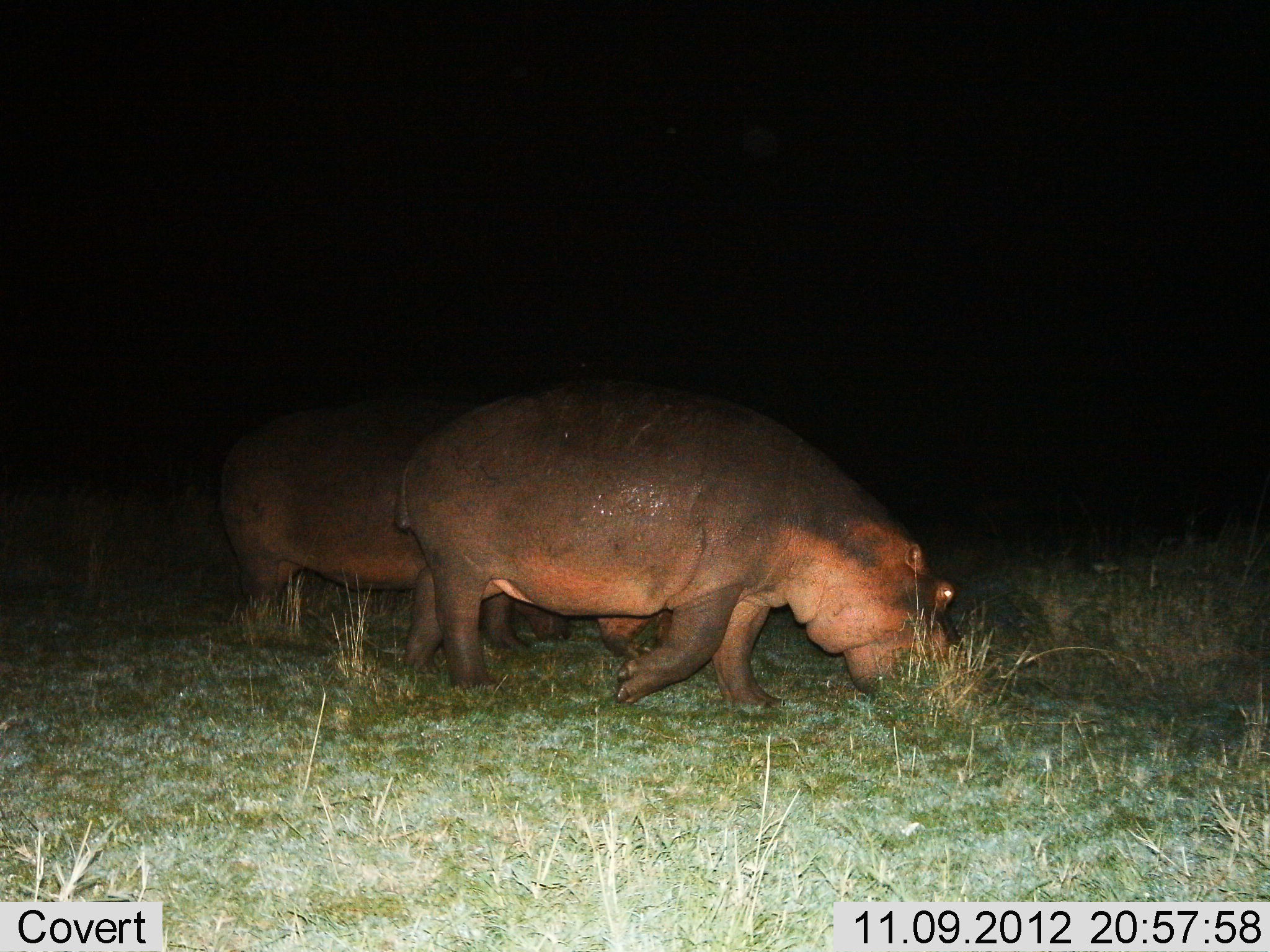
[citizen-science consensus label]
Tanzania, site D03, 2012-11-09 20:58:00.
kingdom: Animalia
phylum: Chordata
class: Mammalia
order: Artiodactyla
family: Hippopotamidae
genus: Hippopotamus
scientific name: Hippopotamus amphibius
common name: hippopotamus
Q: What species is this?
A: Hippopotamus (Hippopotamus amphibius).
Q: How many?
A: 2.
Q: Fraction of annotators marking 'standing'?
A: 10%.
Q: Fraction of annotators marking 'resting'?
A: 0%.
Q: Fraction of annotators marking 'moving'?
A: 40%.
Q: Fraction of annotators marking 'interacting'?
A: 0%.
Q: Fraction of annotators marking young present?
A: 0%.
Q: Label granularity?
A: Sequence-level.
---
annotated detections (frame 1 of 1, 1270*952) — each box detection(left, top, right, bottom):
animal: detection(393, 381, 974, 715); detection(216, 400, 658, 674)